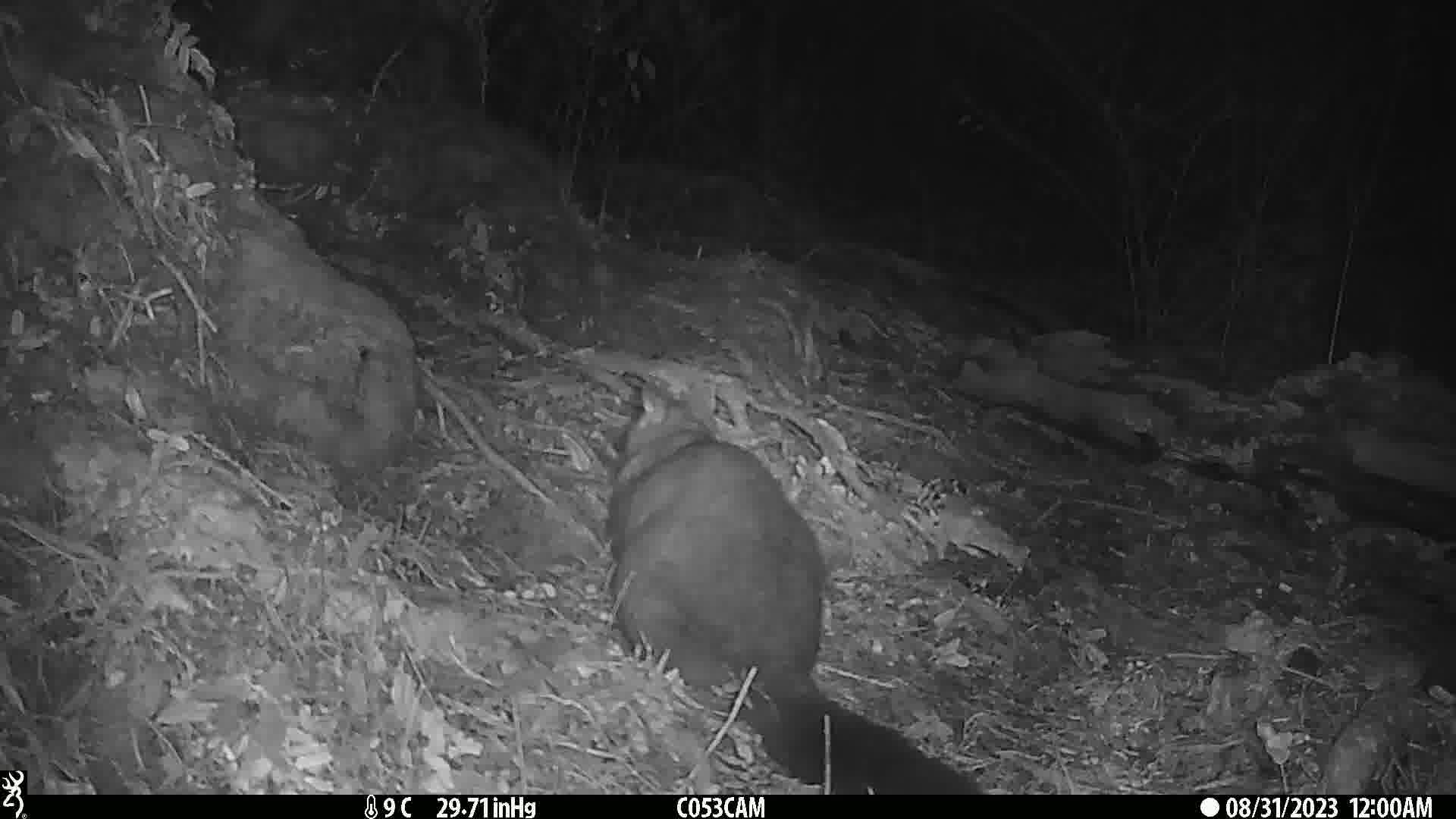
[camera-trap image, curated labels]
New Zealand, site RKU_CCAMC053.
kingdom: Animalia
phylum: Chordata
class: Mammalia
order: Diprotodontia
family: Phalangeridae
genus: Trichosurus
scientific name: Trichosurus vulpecula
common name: common brushtail possum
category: possum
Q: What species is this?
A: Possum (common brushtail possum) (Trichosurus vulpecula).